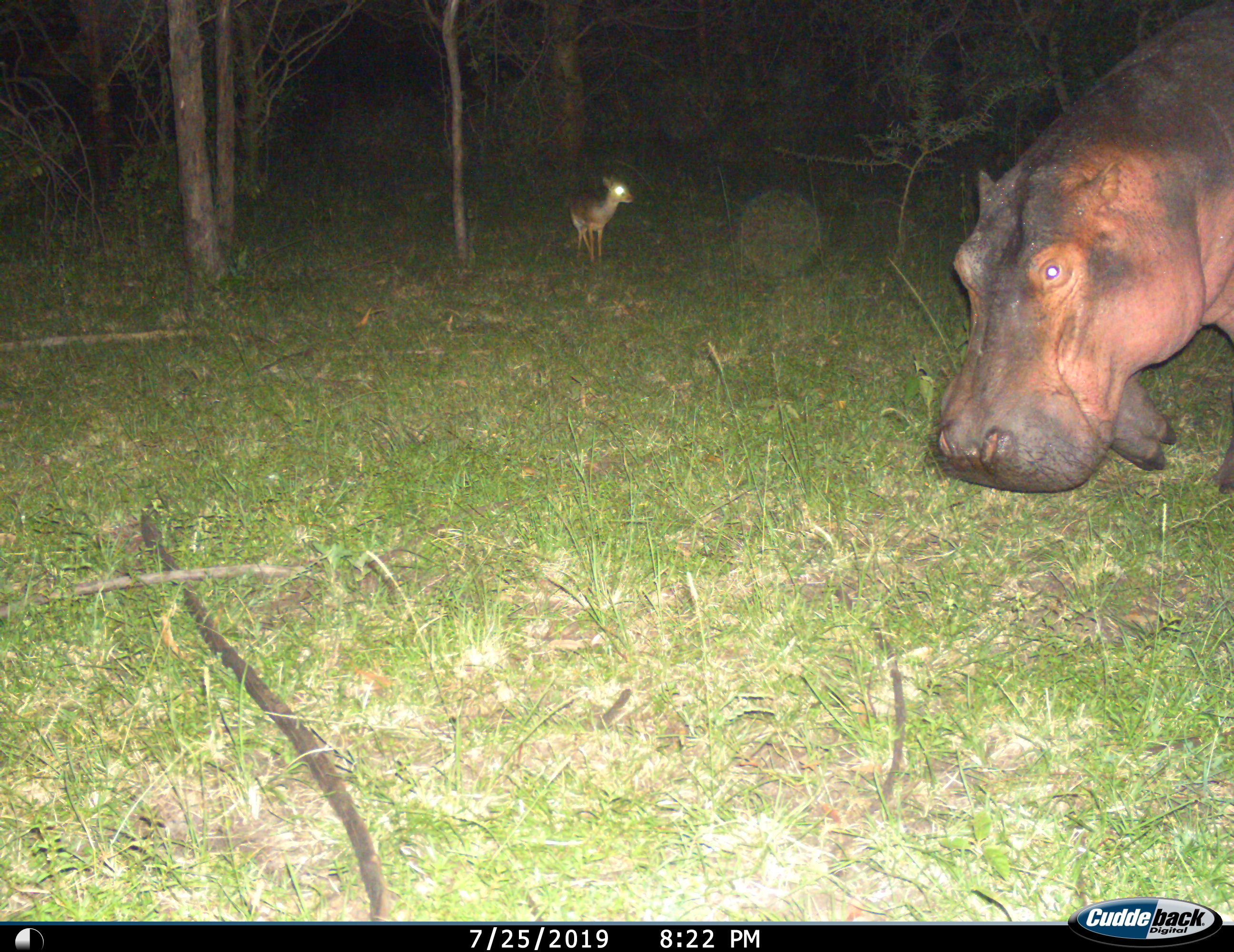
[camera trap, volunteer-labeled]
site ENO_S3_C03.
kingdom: Animalia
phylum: Chordata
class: Mammalia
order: Artiodactyla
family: Bovidae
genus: Madoqua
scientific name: Madoqua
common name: dik-dik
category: dikdik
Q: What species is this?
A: Dikdik (dik-dik) (Madoqua).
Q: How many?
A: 1.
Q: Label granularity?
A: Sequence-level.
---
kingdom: Animalia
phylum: Chordata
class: Mammalia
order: Artiodactyla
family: Hippopotamidae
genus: Hippopotamus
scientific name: Hippopotamus amphibius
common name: hippopotamus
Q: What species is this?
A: Hippopotamus (Hippopotamus amphibius).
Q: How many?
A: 1.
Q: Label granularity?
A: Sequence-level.